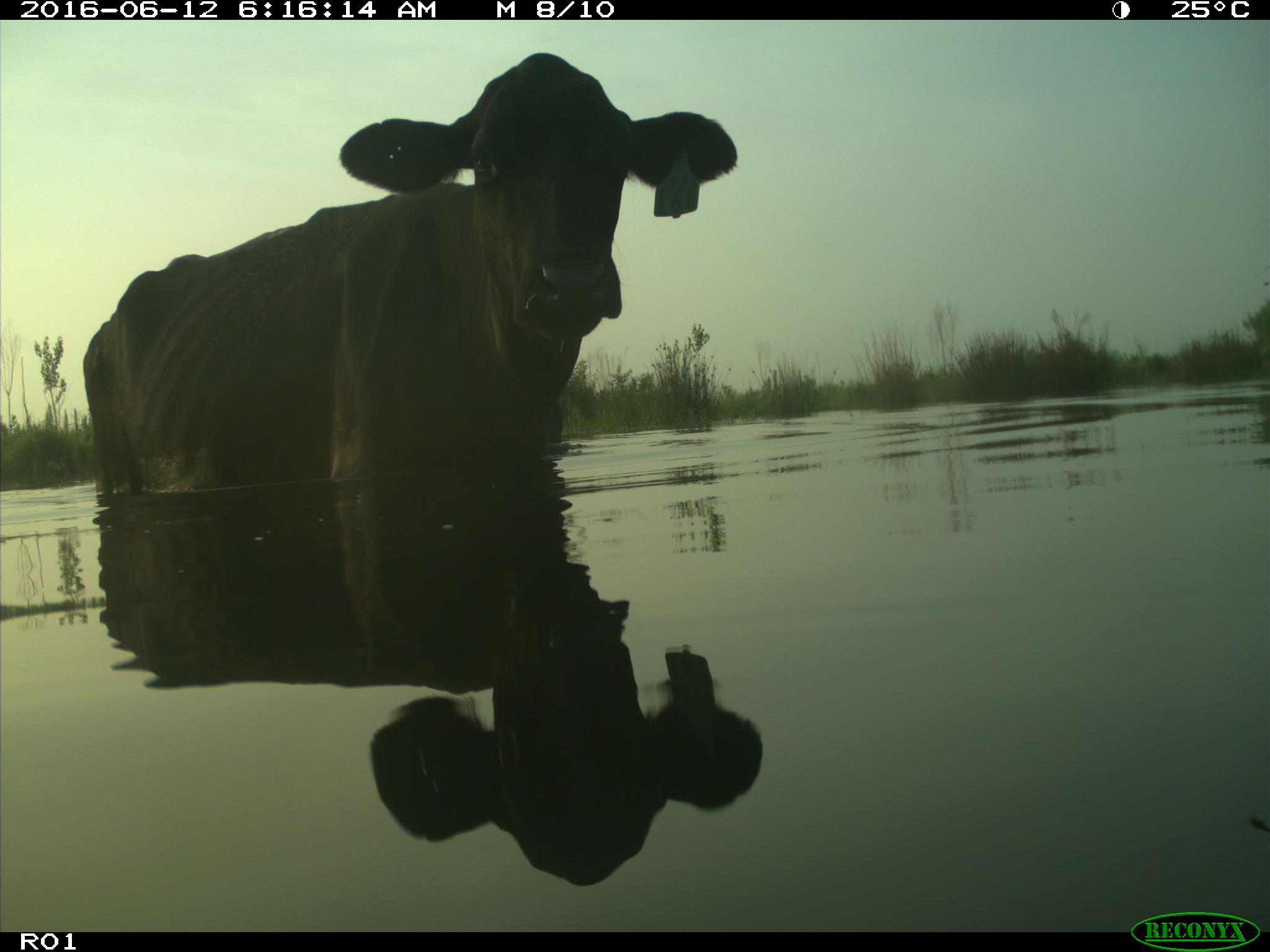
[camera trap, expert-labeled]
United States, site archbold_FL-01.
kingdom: Animalia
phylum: Chordata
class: Mammalia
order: Artiodactyla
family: Bovidae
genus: Bos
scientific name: Bos taurus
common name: domestic cow